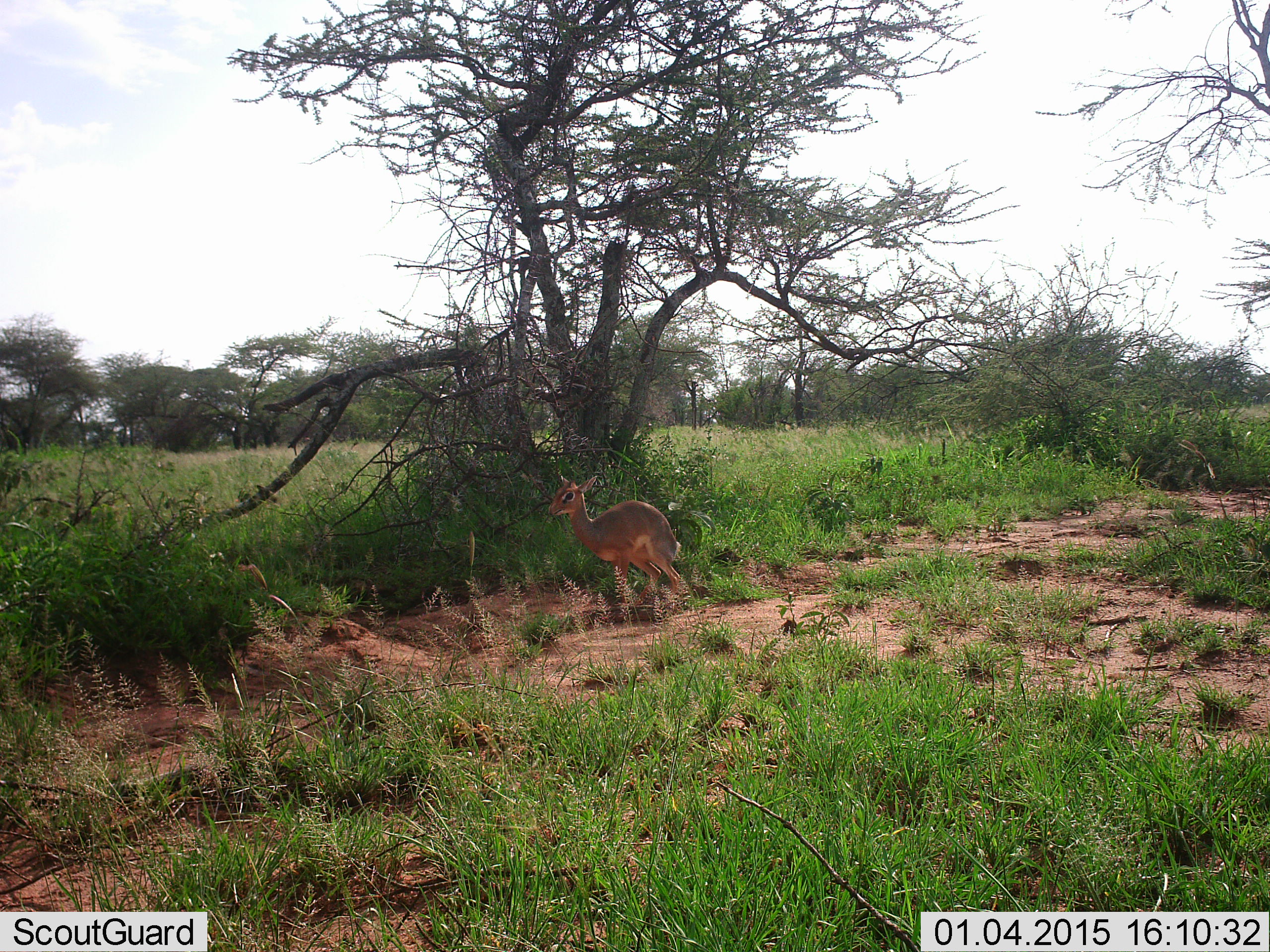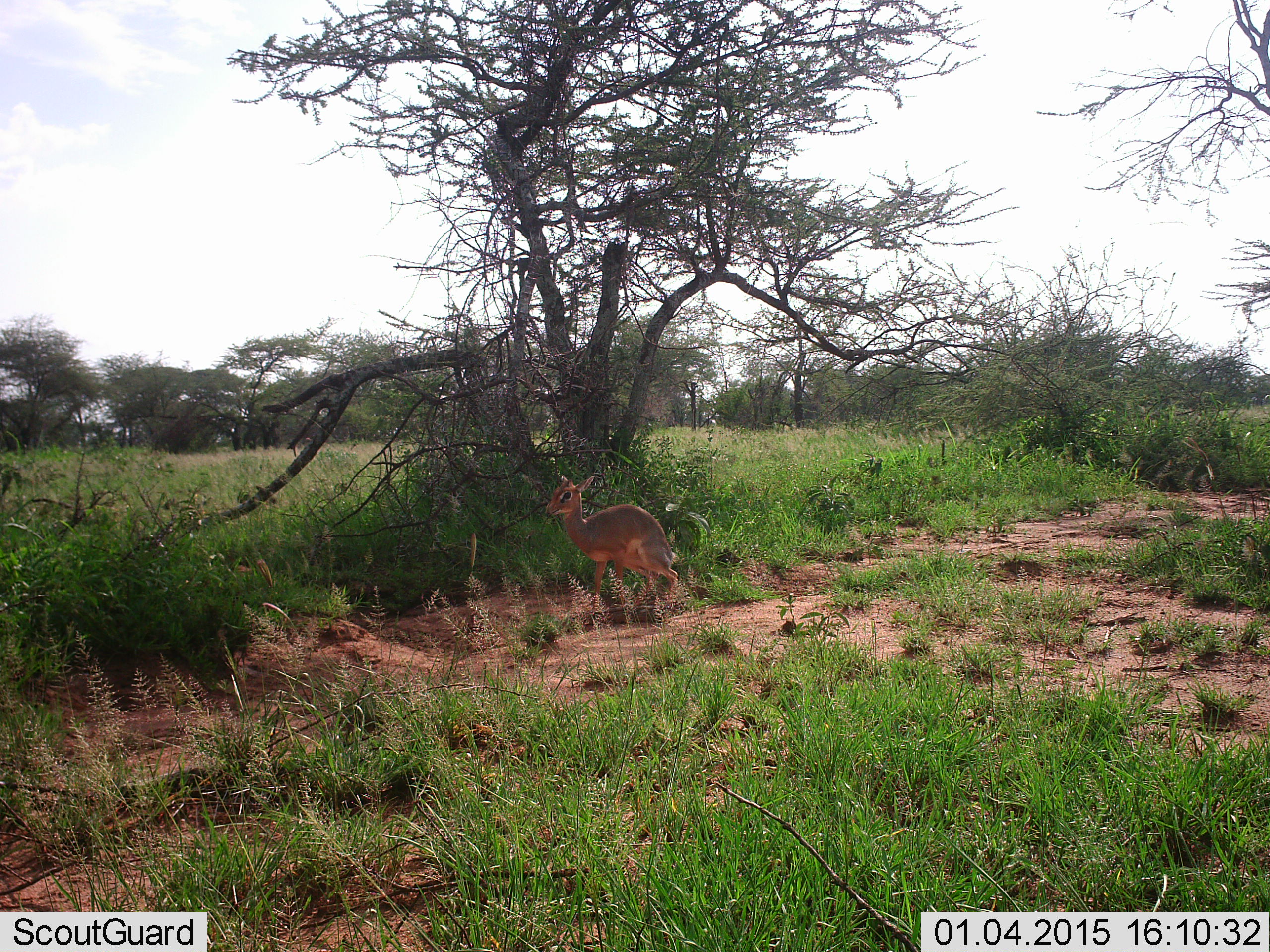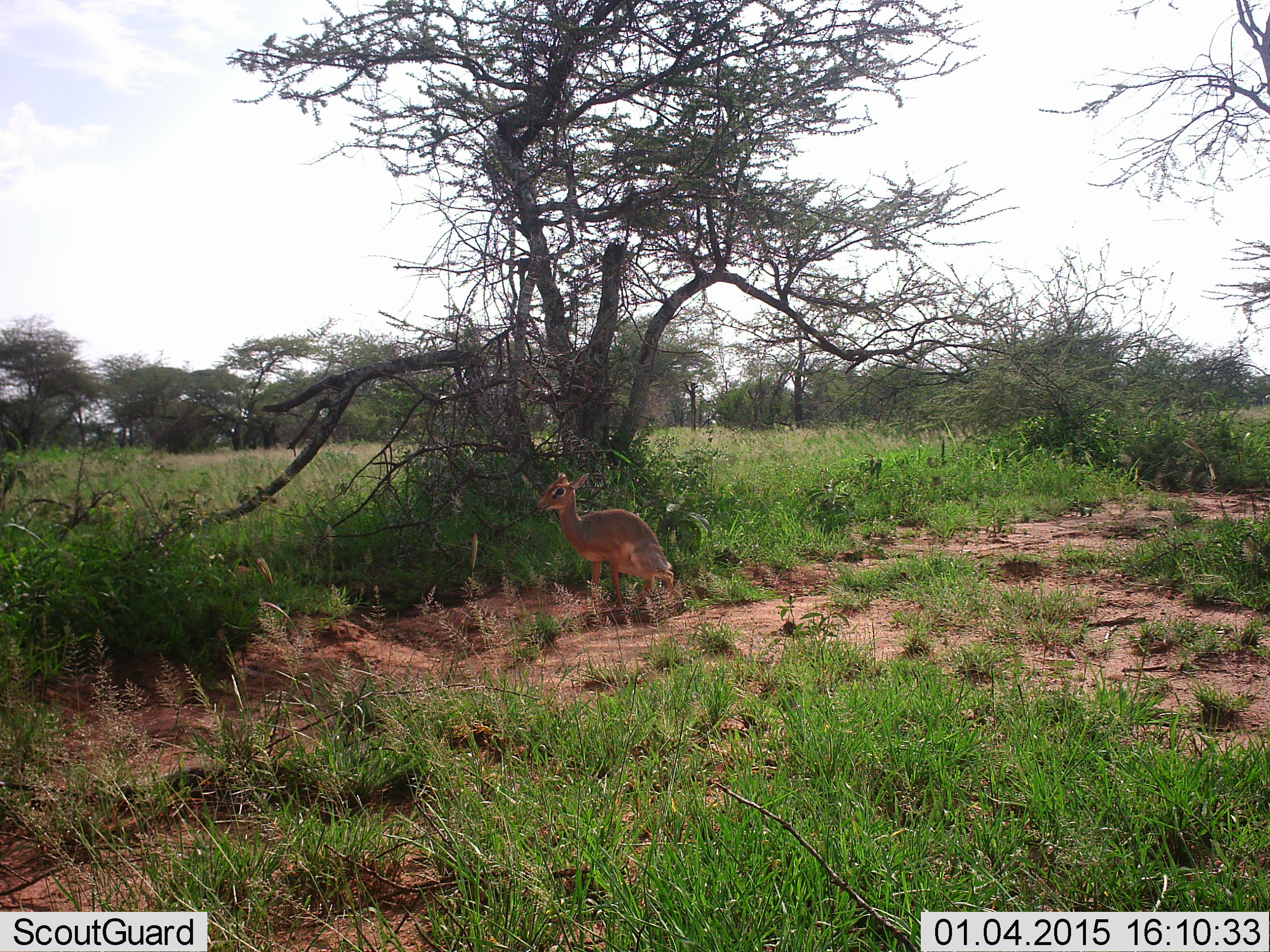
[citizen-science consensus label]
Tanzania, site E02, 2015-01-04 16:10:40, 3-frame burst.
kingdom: Animalia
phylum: Chordata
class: Mammalia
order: Artiodactyla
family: Bovidae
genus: Madoqua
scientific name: Madoqua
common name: dikdik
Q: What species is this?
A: Dikdik (Madoqua).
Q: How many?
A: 1.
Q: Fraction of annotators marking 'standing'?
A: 60%.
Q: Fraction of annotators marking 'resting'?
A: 0%.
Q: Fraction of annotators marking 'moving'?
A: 40%.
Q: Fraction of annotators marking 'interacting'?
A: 0%.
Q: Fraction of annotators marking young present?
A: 0%.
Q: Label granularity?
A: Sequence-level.